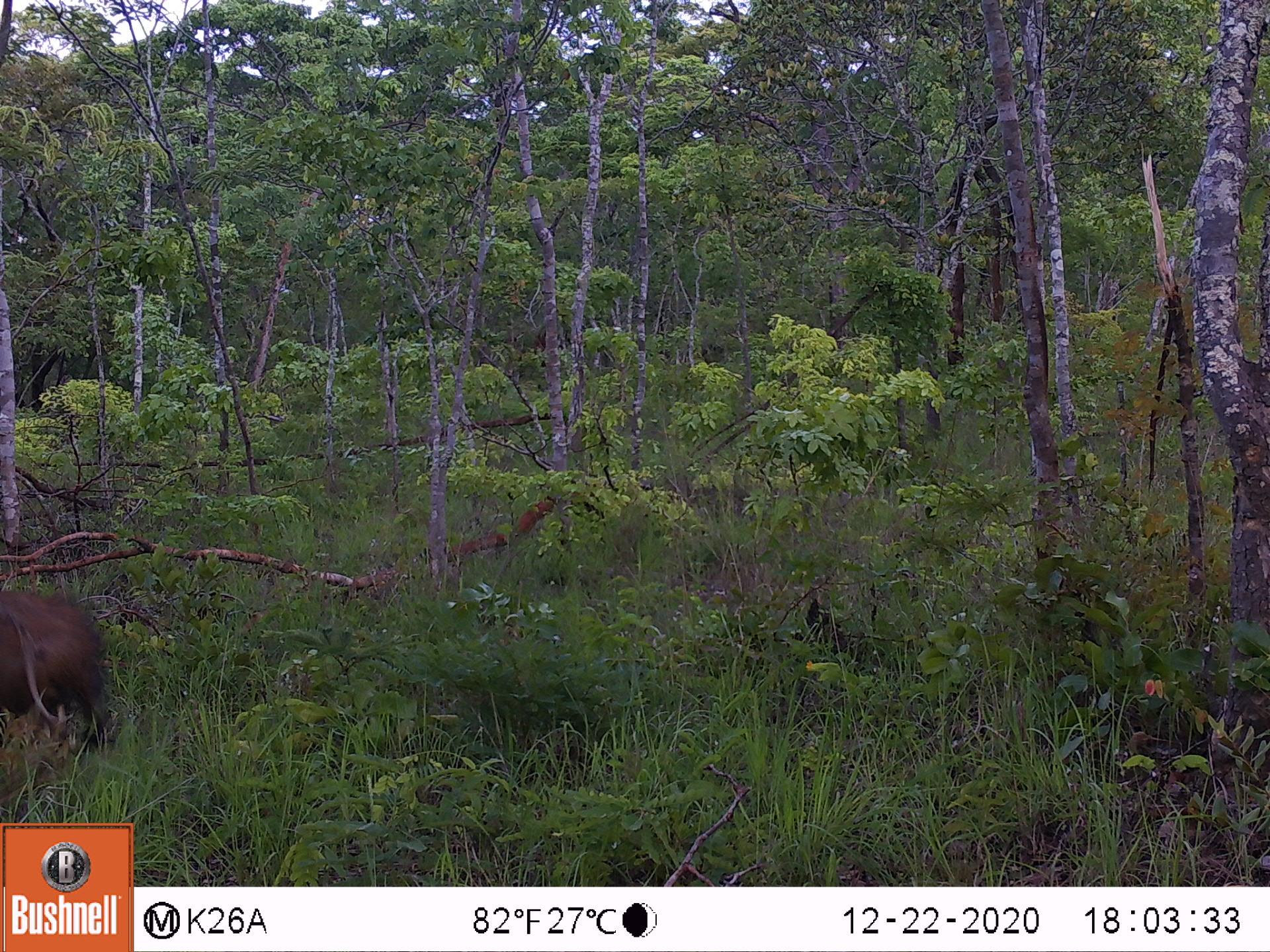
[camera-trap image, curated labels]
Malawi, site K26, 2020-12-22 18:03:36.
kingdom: Animalia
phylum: Chordata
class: Mammalia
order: Artiodactyla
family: Suidae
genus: Potamochoerus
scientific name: Potamochoerus larvatus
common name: bushpig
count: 1